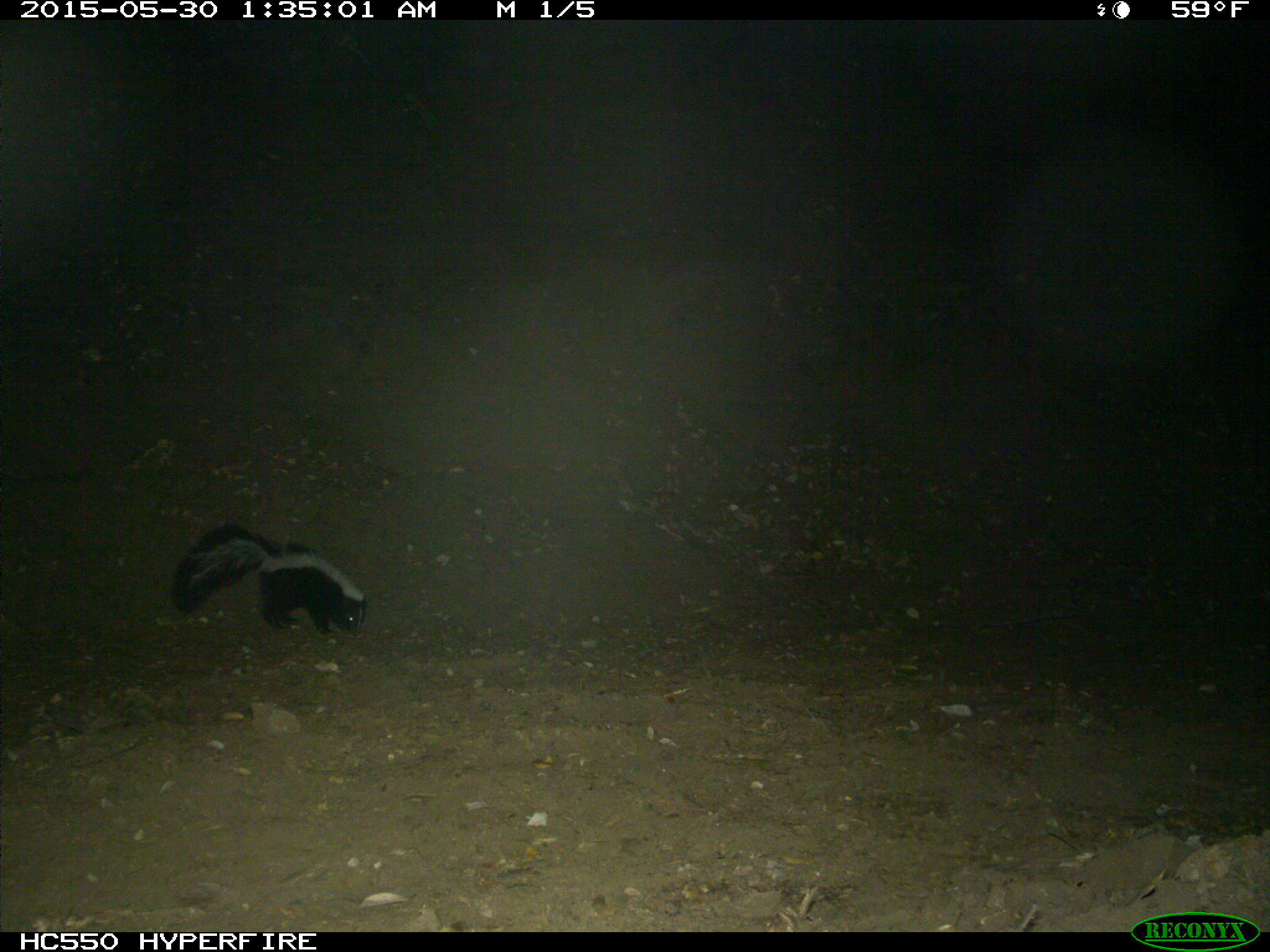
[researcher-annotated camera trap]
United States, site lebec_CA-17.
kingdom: Animalia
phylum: Chordata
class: Mammalia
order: Carnivora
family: Mephitidae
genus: Mephitis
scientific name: Mephitis mephitis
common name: striped skunk